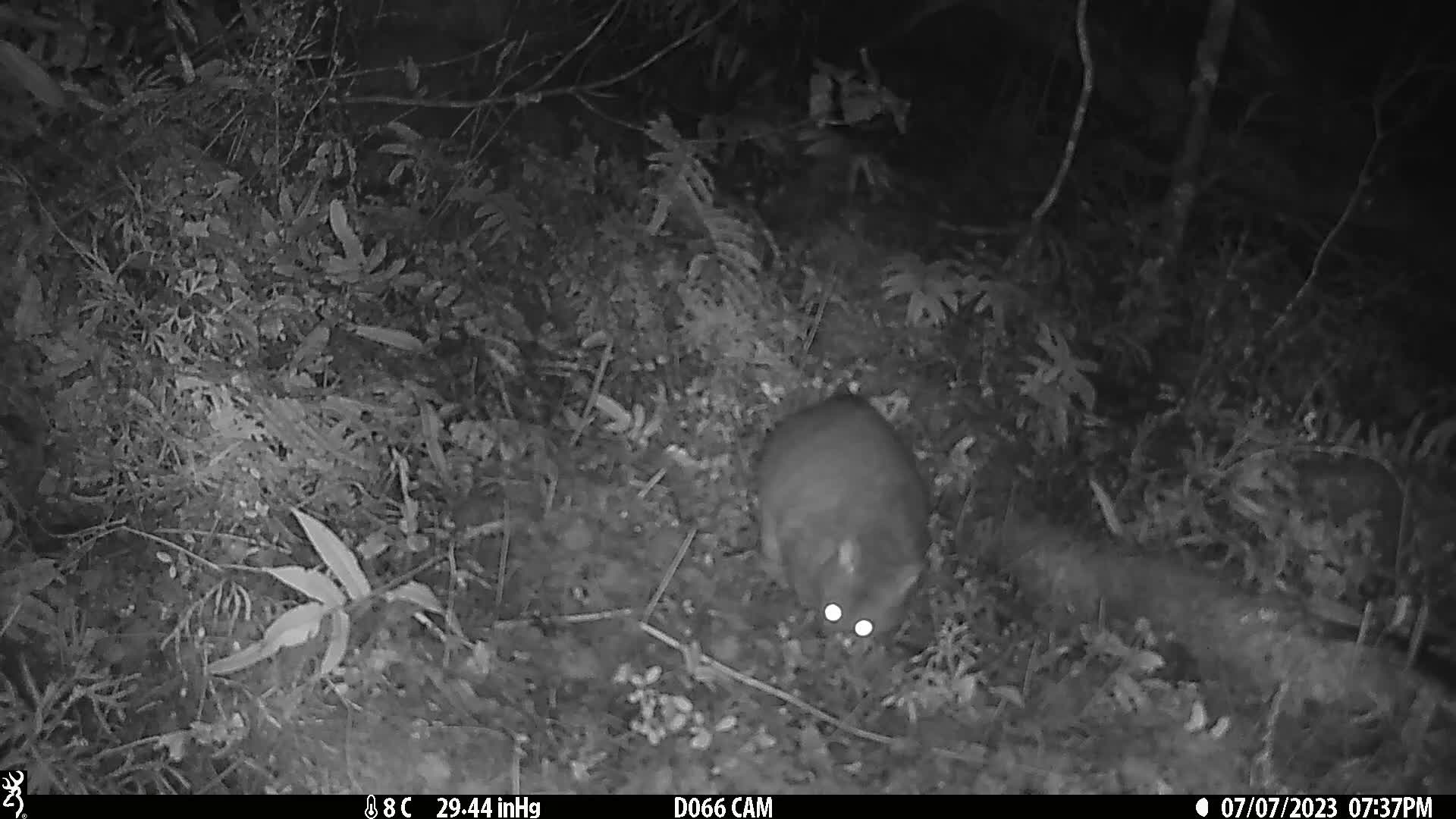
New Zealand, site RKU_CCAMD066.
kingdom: Animalia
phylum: Chordata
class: Mammalia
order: Diprotodontia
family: Phalangeridae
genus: Trichosurus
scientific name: Trichosurus vulpecula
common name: common brushtail possum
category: possum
Possum (common brushtail possum) (Trichosurus vulpecula).